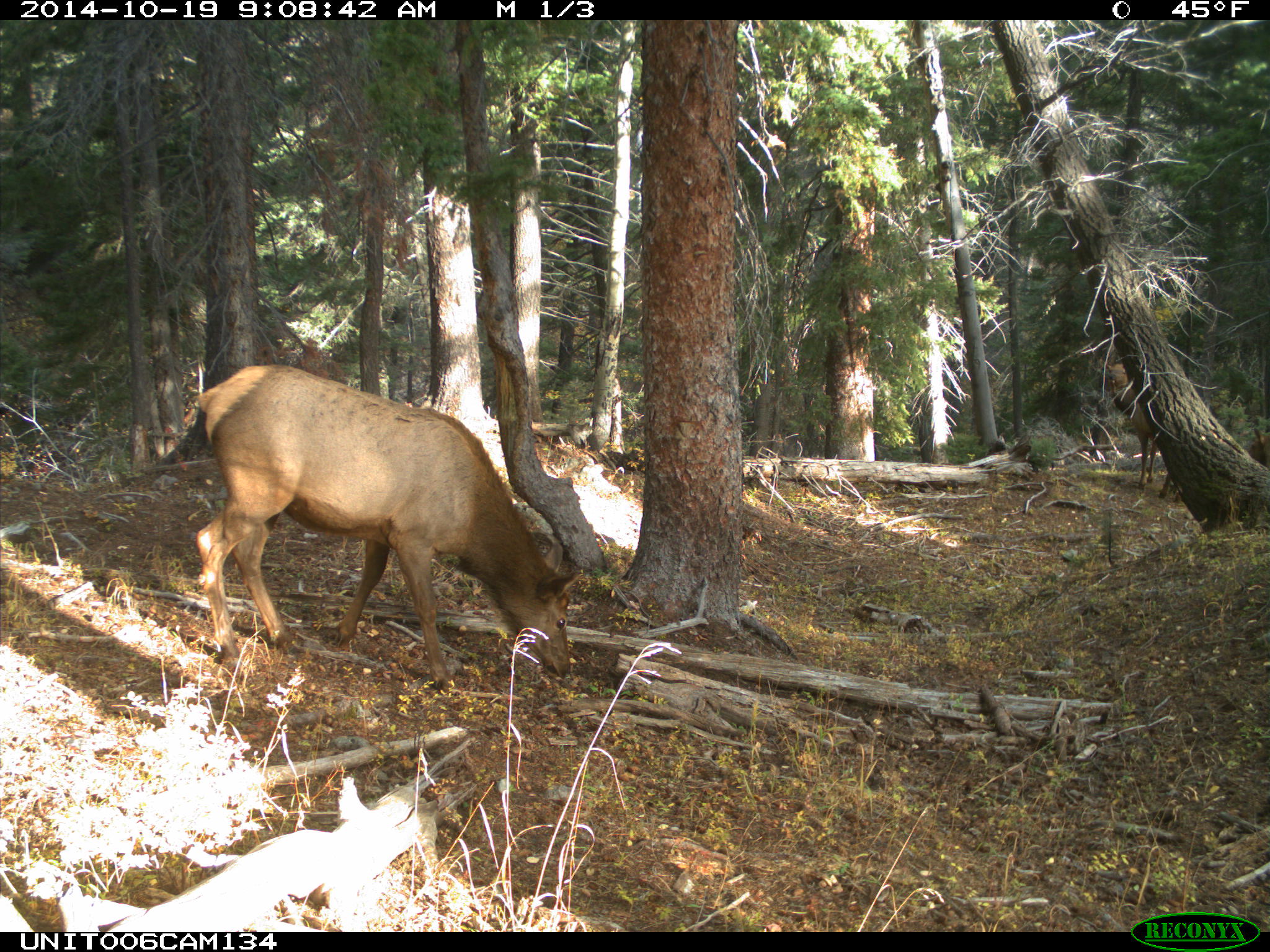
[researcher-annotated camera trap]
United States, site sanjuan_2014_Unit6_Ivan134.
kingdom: Animalia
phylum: Chordata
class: Mammalia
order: Artiodactyla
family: Cervidae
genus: Cervus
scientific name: Cervus elaphus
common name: red deer